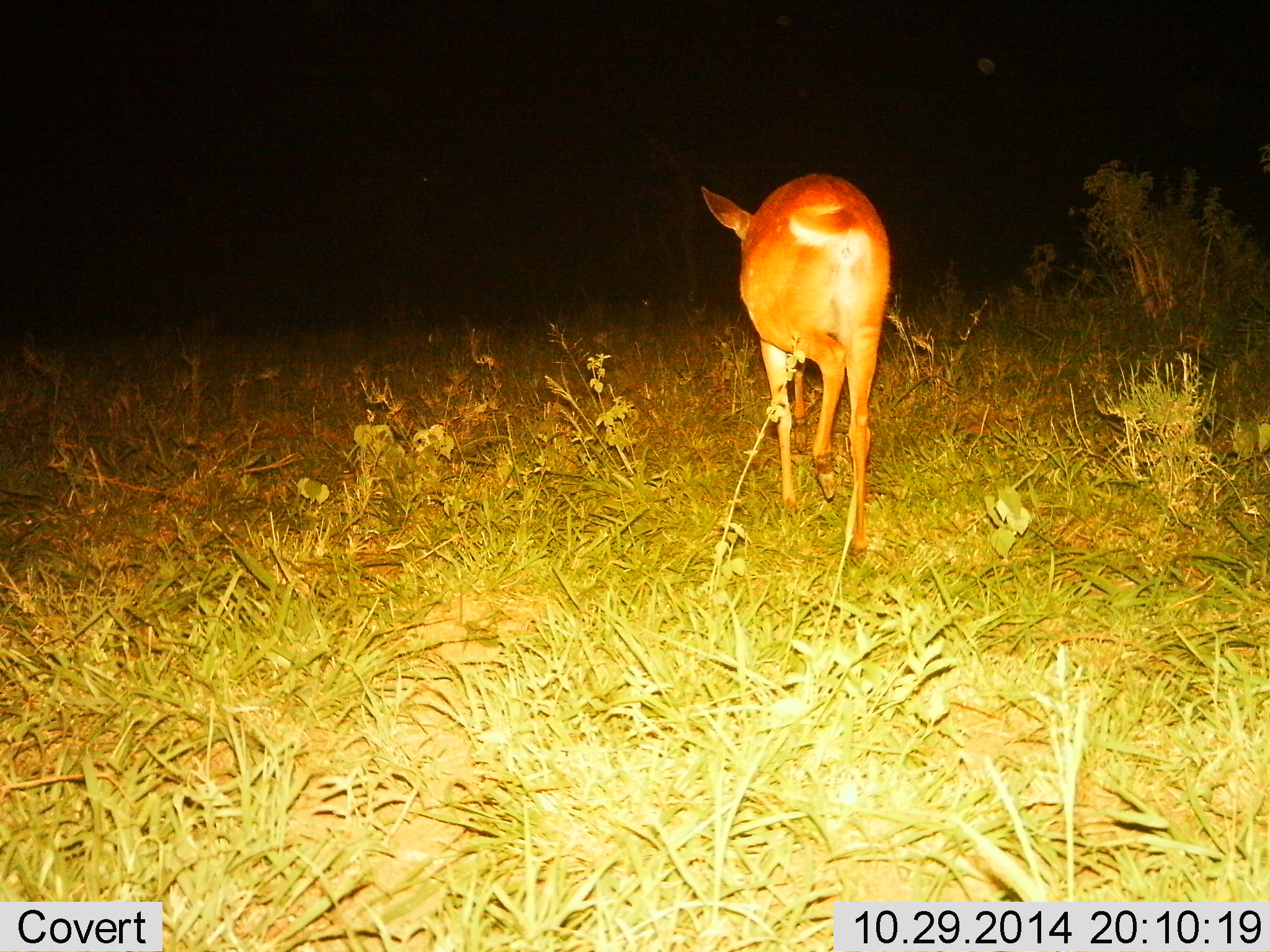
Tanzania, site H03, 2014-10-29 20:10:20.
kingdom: Animalia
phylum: Chordata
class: Mammalia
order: Artiodactyla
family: Bovidae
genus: Redunca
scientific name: Redunca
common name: reedbuck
Reedbuck (Redunca), count 1. Behavior (volunteer vote fractions): standing 0%, resting 0%, moving 100%, interacting 0%. Young present (vote fraction): 0%. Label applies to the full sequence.